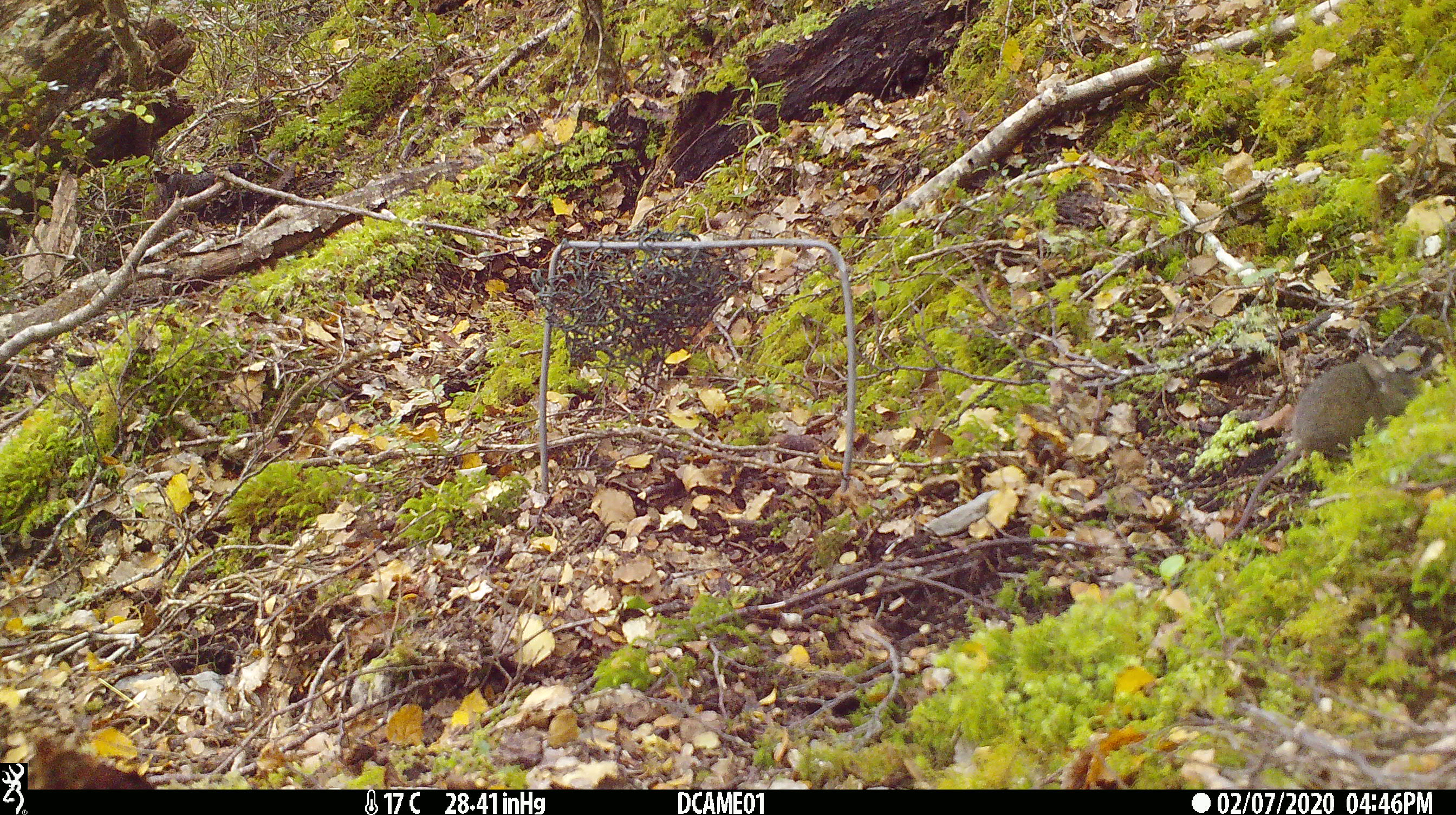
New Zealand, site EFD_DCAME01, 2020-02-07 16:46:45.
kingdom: Animalia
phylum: Chordata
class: Mammalia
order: Rodentia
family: Muridae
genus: Mus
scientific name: Mus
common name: mouse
Mouse (Mus).